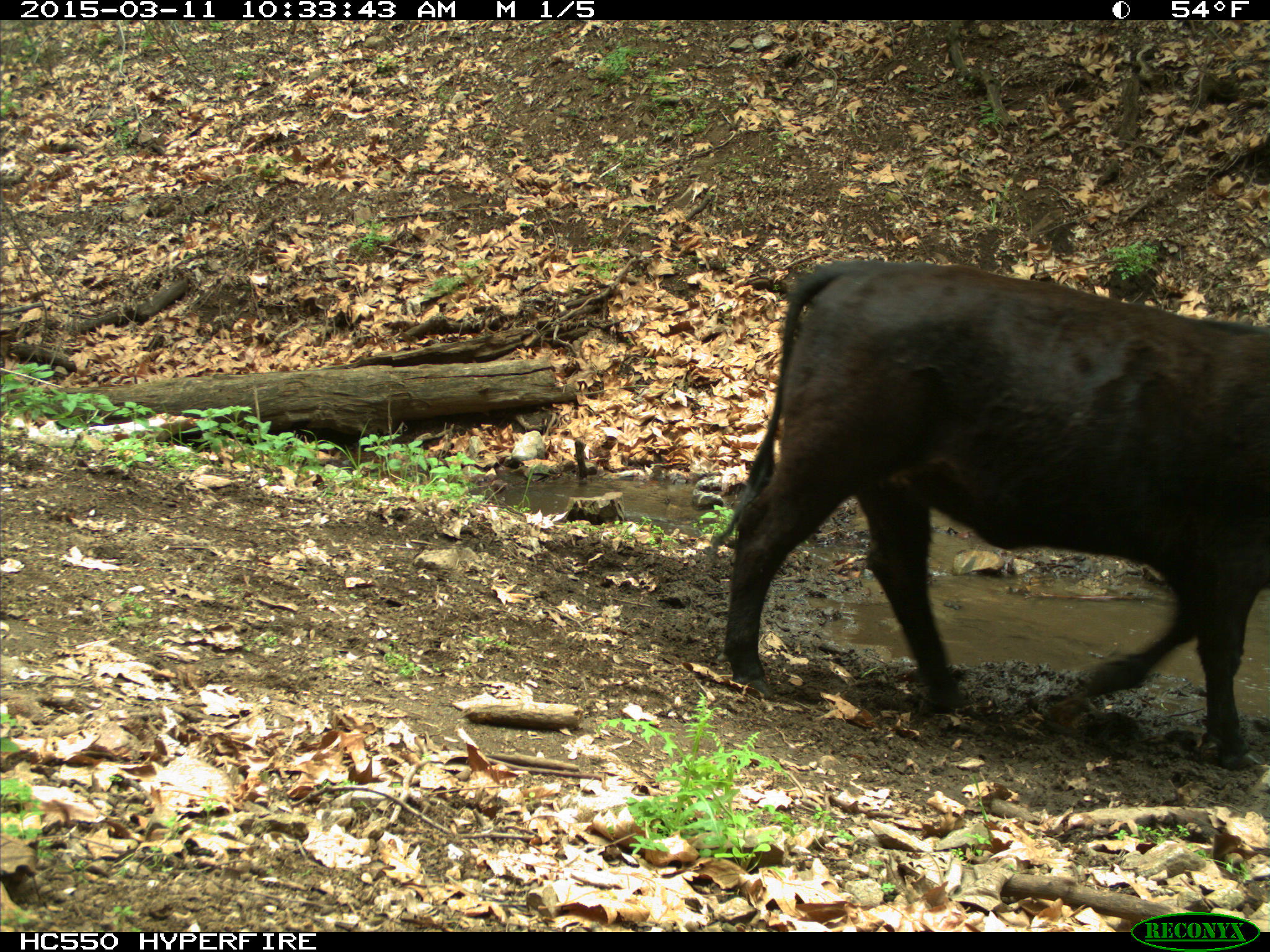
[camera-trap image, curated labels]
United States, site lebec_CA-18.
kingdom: Animalia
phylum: Chordata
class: Mammalia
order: Artiodactyla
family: Bovidae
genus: Bos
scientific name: Bos taurus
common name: domestic cow